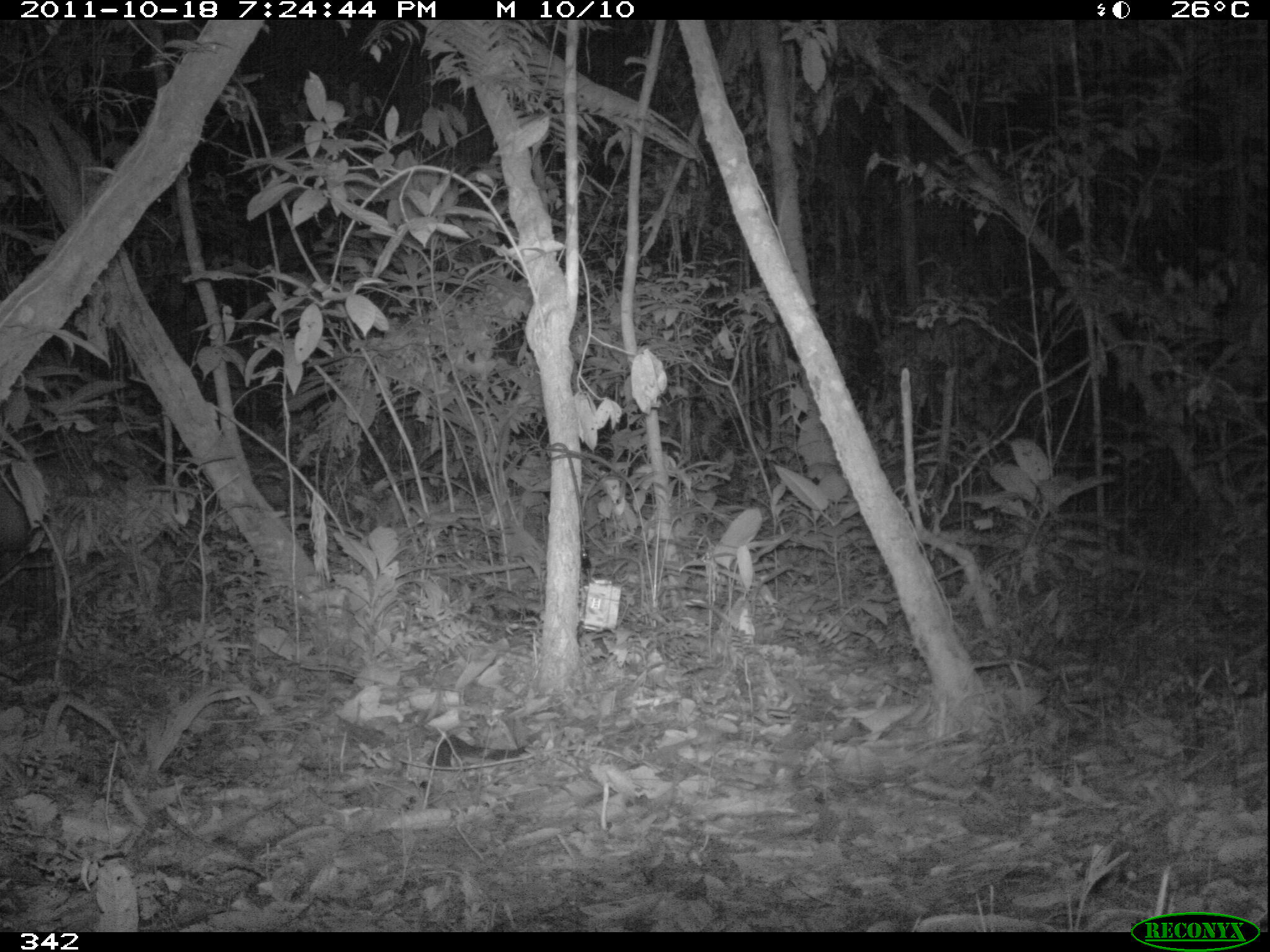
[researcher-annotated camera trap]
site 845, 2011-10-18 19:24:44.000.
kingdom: Animalia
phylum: Chordata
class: Mammalia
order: Artiodactyla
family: Cervidae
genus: Mazama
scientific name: Mazama americana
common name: red brocket